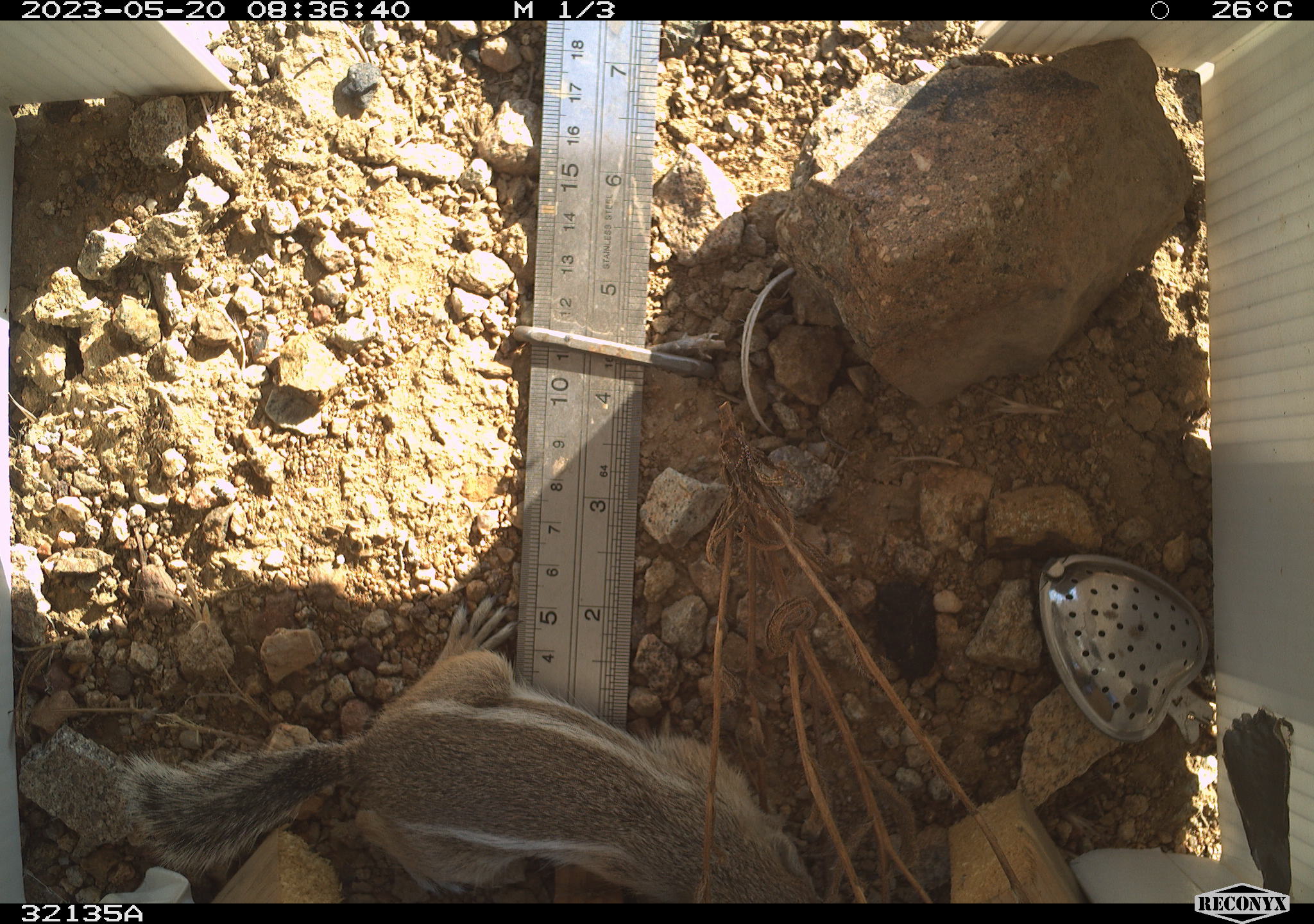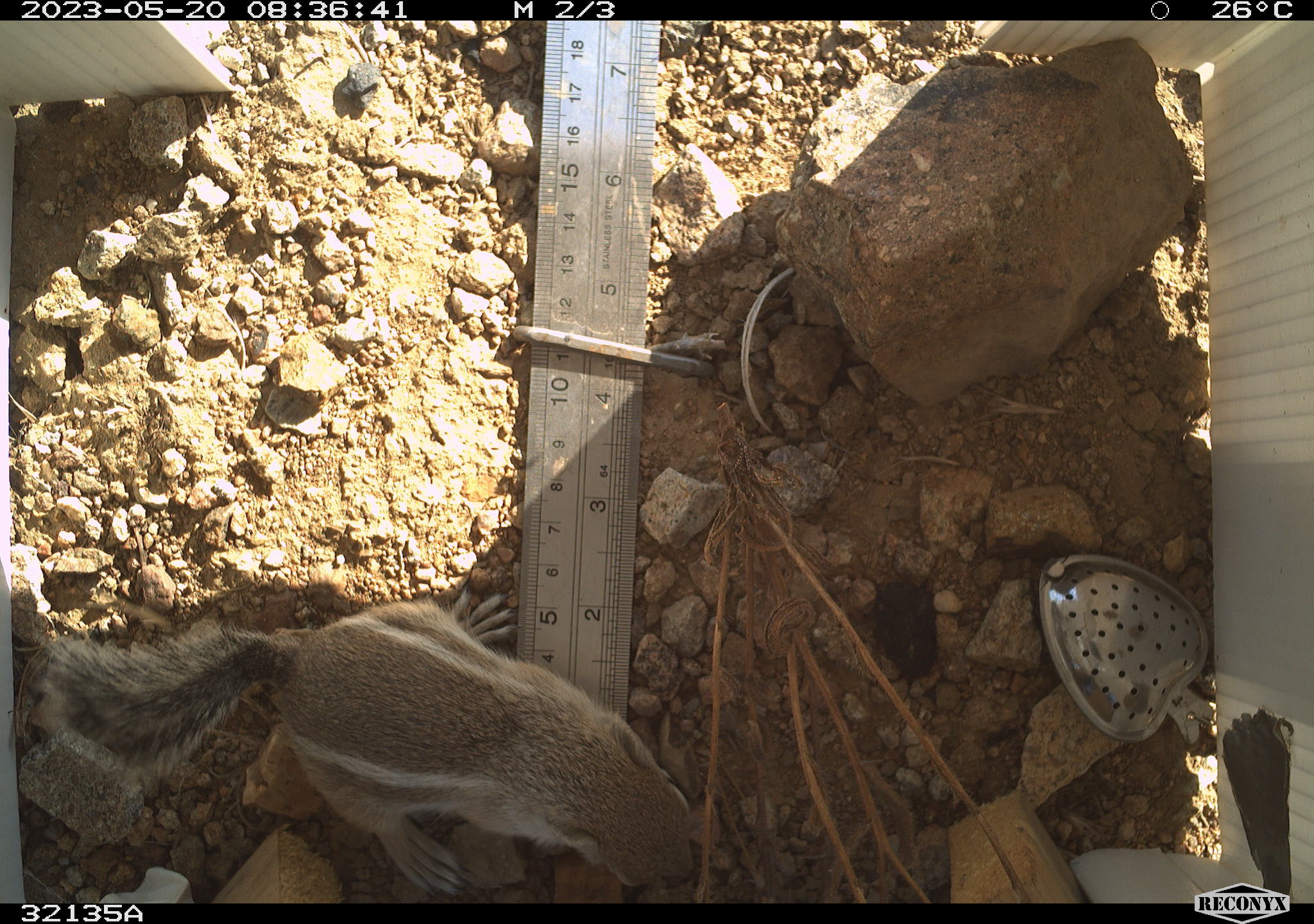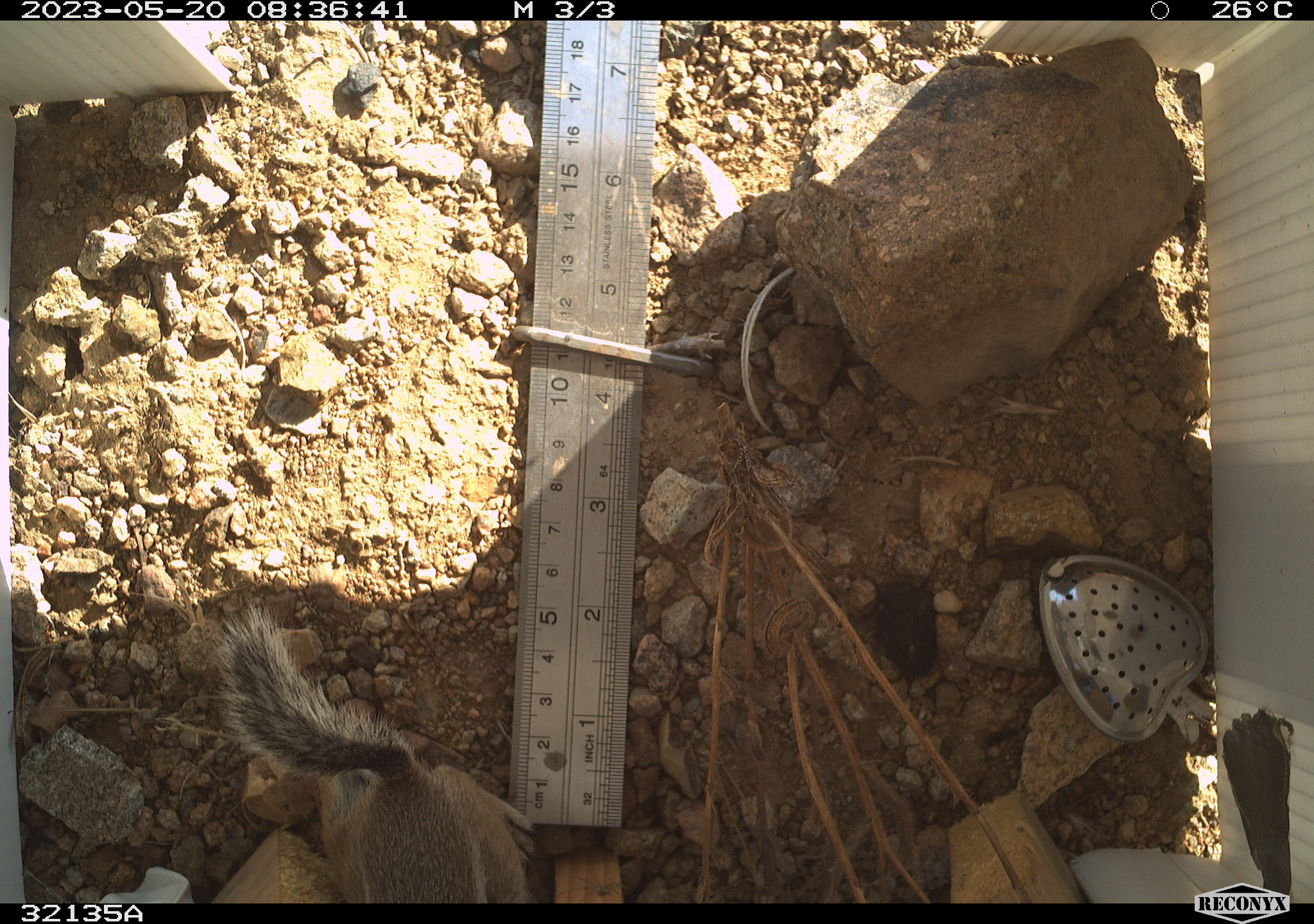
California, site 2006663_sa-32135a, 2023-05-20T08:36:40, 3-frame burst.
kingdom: Animalia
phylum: Chordata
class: Mammalia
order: Rodentia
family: Sciuridae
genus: Ammospermophilus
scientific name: Ammospermophilus leucurus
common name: white-tailed antelope squirrel